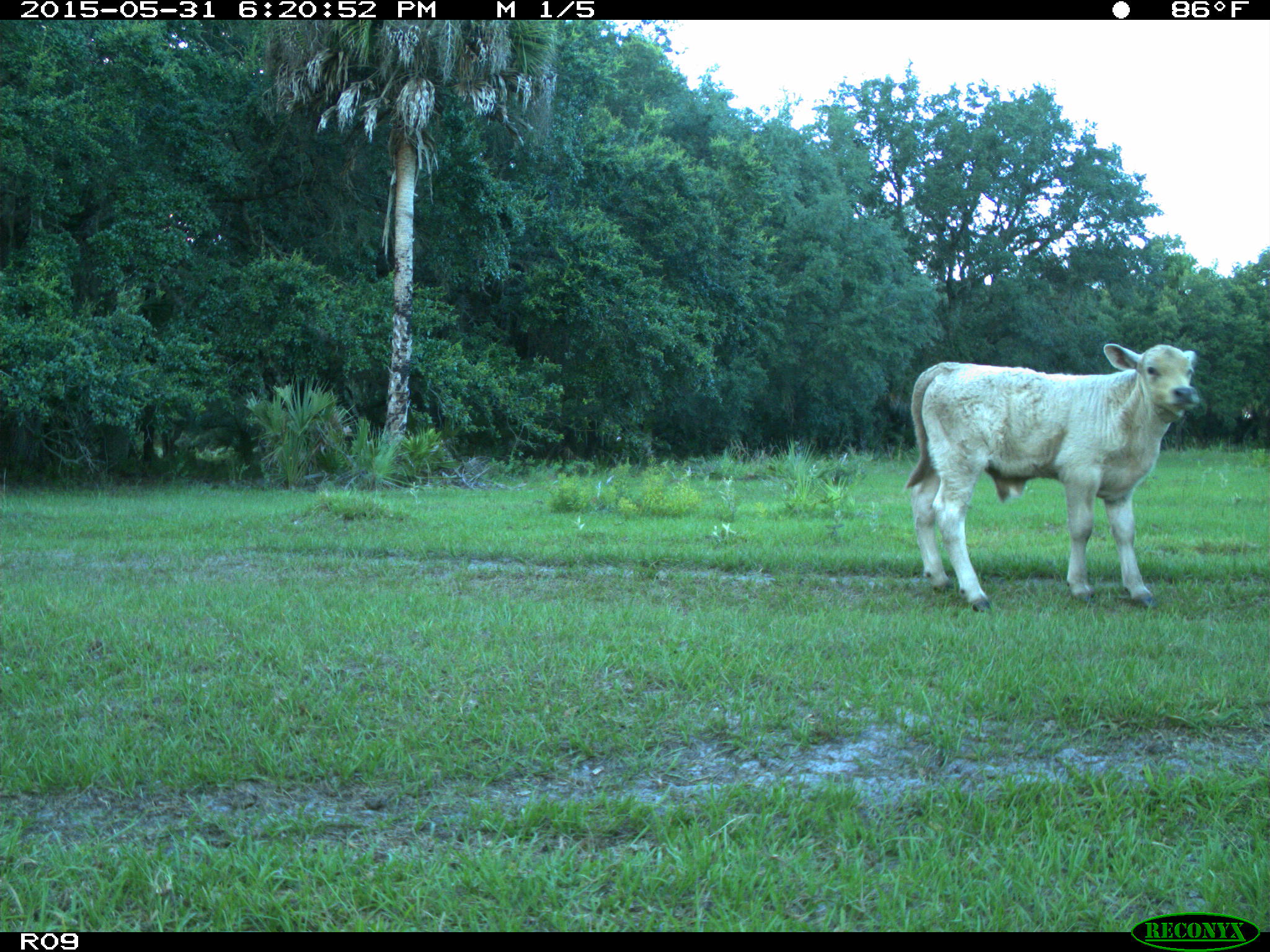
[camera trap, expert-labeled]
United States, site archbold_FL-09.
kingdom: Animalia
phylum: Chordata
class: Mammalia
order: Artiodactyla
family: Bovidae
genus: Bos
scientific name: Bos taurus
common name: domestic cow